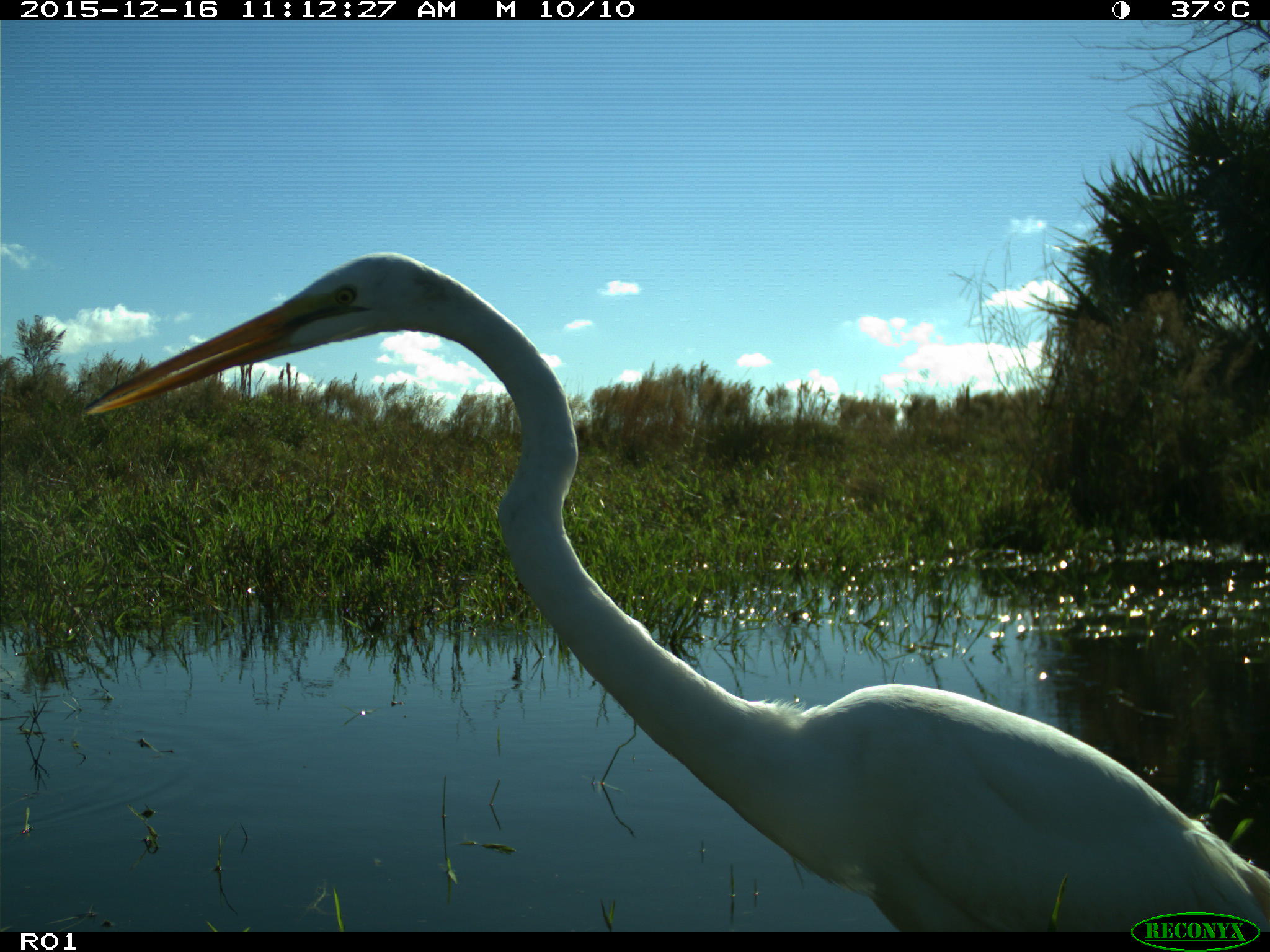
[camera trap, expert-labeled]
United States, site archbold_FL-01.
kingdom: Animalia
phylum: Chordata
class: Aves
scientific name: Aves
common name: birds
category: unidentified bird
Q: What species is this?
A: Unidentified bird (birds) (Aves).